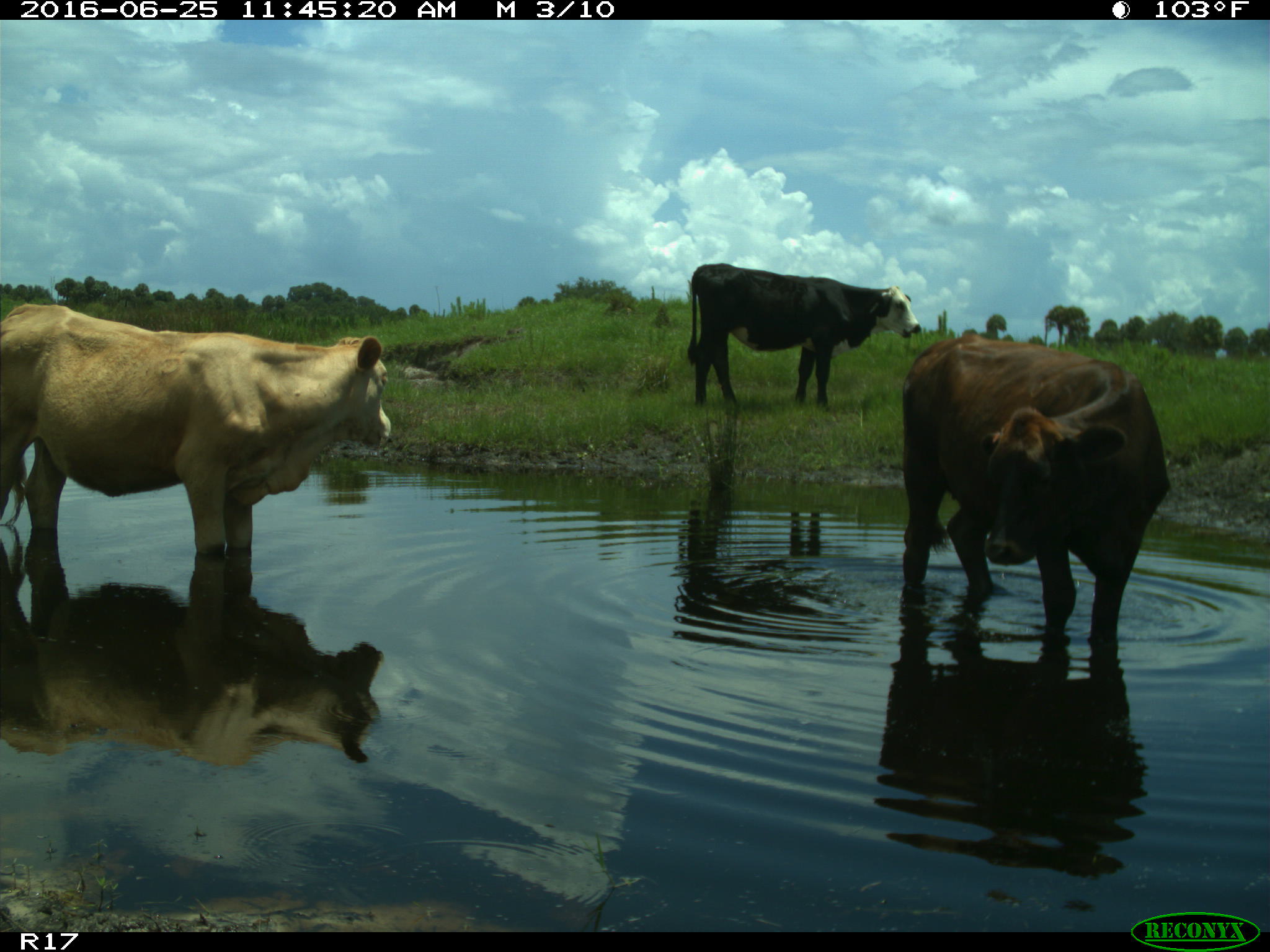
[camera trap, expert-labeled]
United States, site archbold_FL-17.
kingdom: Animalia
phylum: Chordata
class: Mammalia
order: Artiodactyla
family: Bovidae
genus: Bos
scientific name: Bos taurus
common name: domestic cow